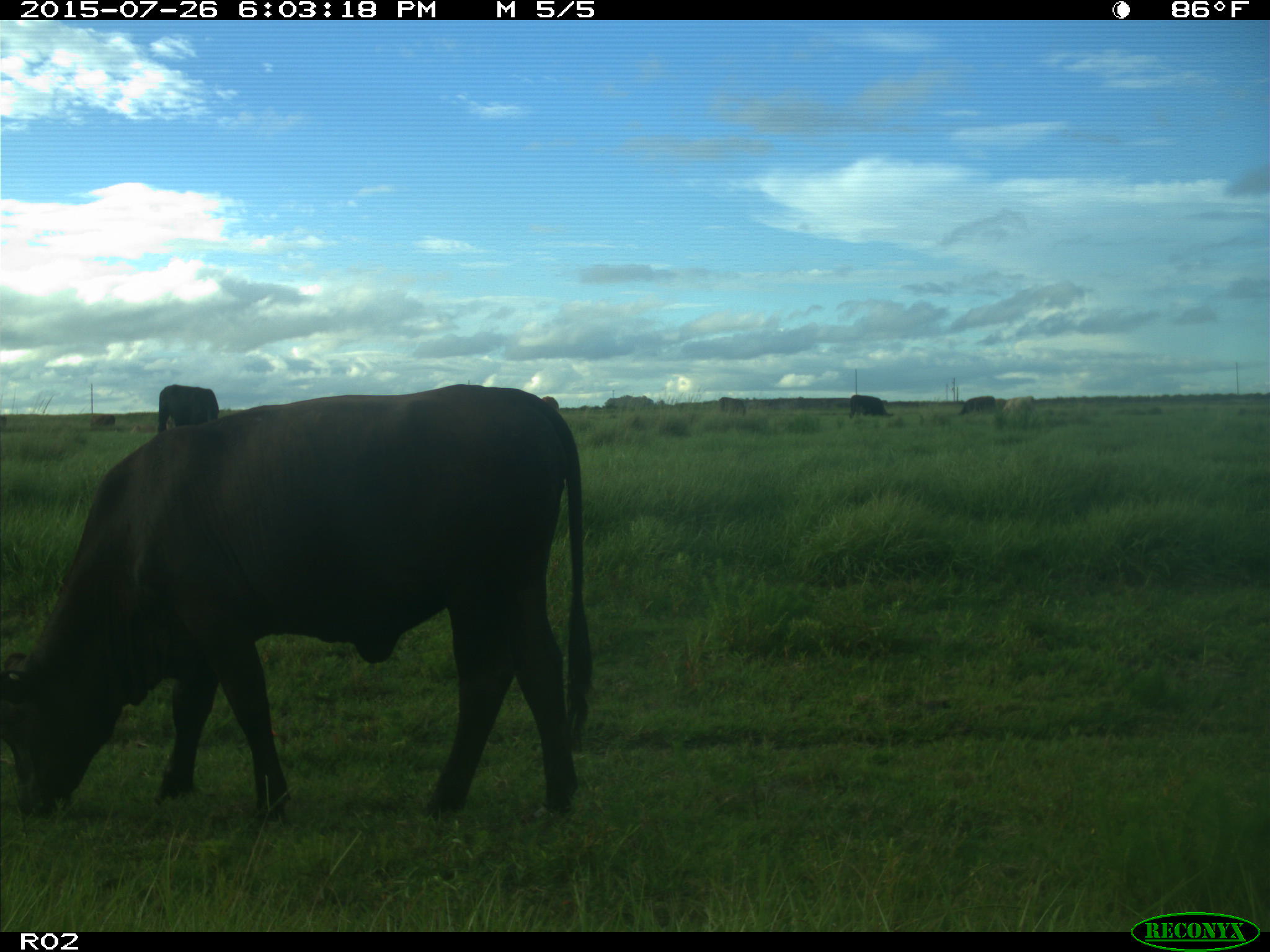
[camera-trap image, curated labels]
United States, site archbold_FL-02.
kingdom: Animalia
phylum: Chordata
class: Mammalia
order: Artiodactyla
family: Bovidae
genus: Bos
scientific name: Bos taurus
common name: domestic cow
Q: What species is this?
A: Bos taurus (domestic cow).